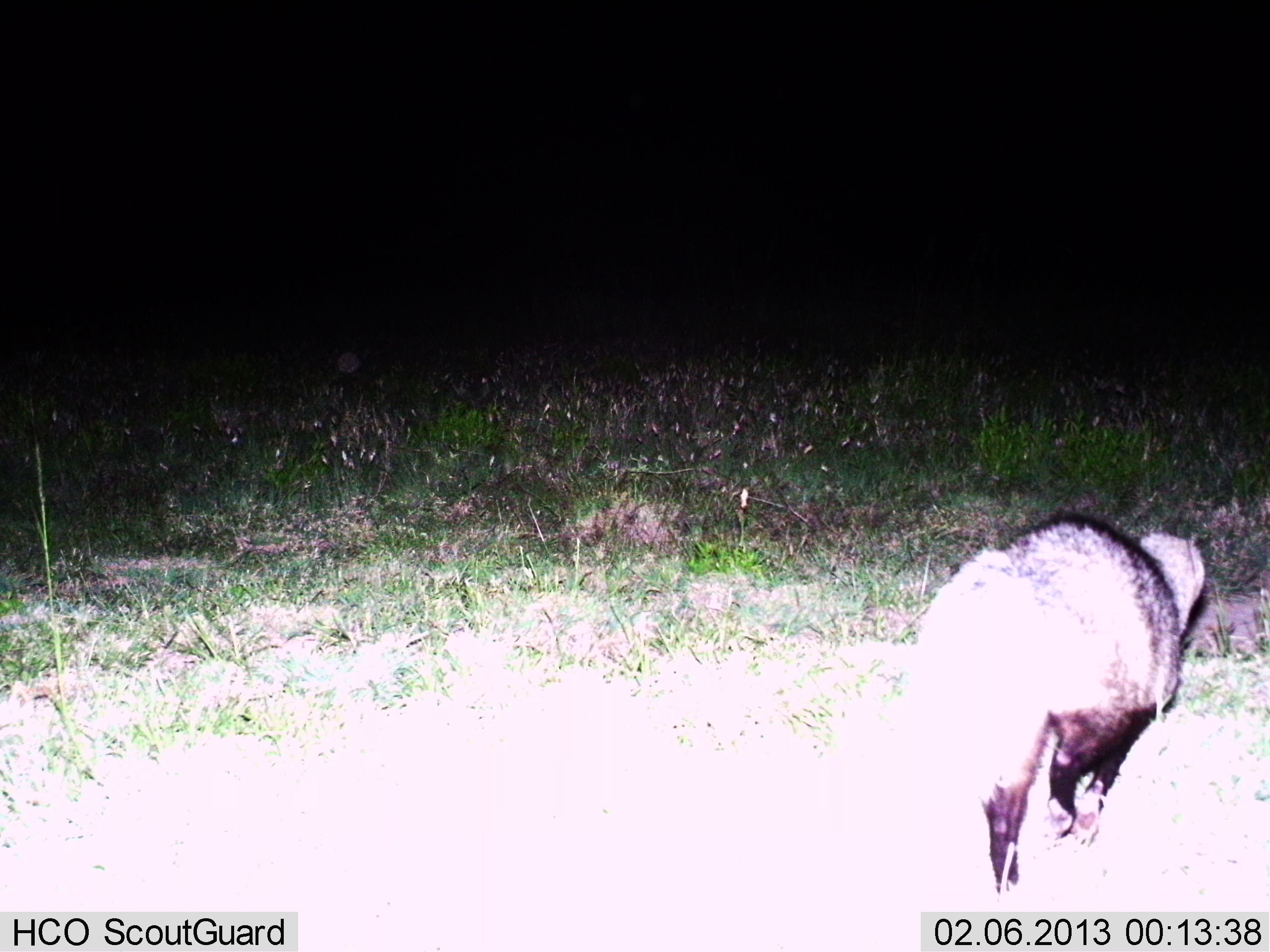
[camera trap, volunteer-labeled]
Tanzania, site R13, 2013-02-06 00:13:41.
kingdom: Animalia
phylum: Chordata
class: Mammalia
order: Carnivora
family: Mustelidae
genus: Mellivora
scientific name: Mellivora capensis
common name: honey badger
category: honeybadger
Honeybadger (honey badger) (Mellivora capensis), count 1. Behavior (volunteer vote fractions): standing 0%, resting 0%, moving 86%, interacting 0%. Young present (vote fraction): 0%. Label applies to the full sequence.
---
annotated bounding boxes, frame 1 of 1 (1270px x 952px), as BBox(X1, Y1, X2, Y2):
animal: BBox(900, 511, 1207, 896)